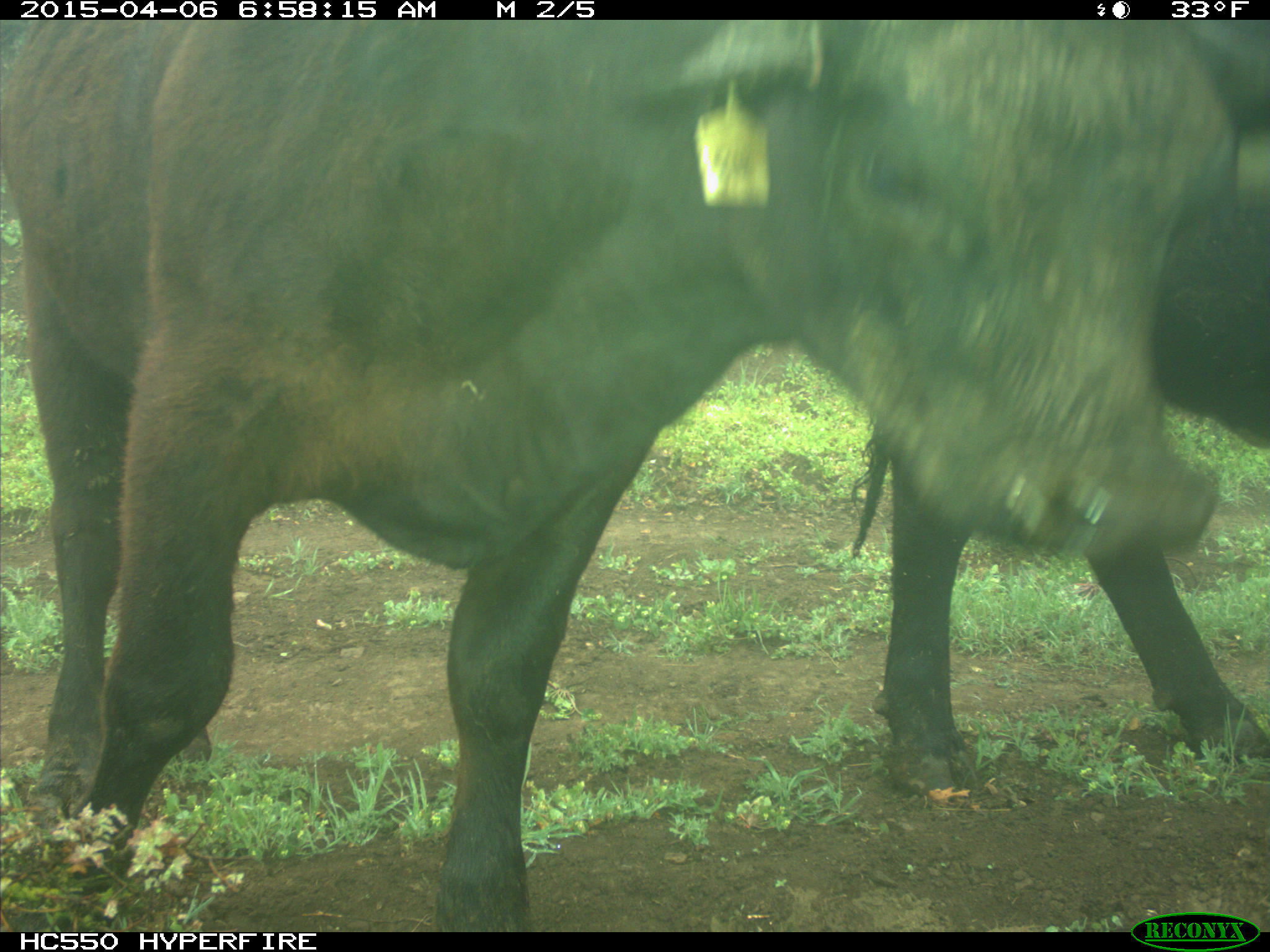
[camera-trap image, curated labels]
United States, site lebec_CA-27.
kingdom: Animalia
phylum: Chordata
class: Mammalia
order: Artiodactyla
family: Bovidae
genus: Bos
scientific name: Bos taurus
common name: domestic cow